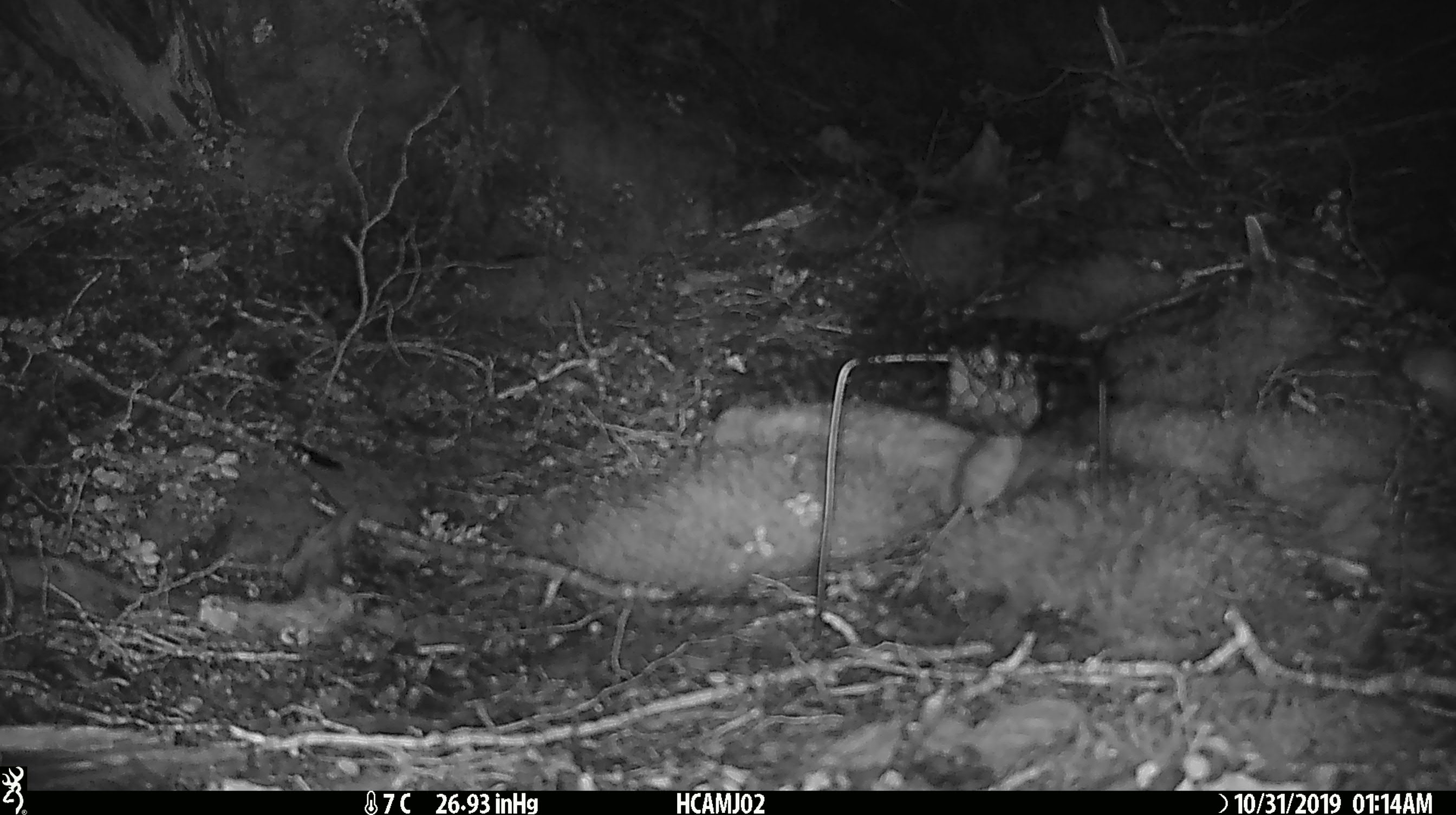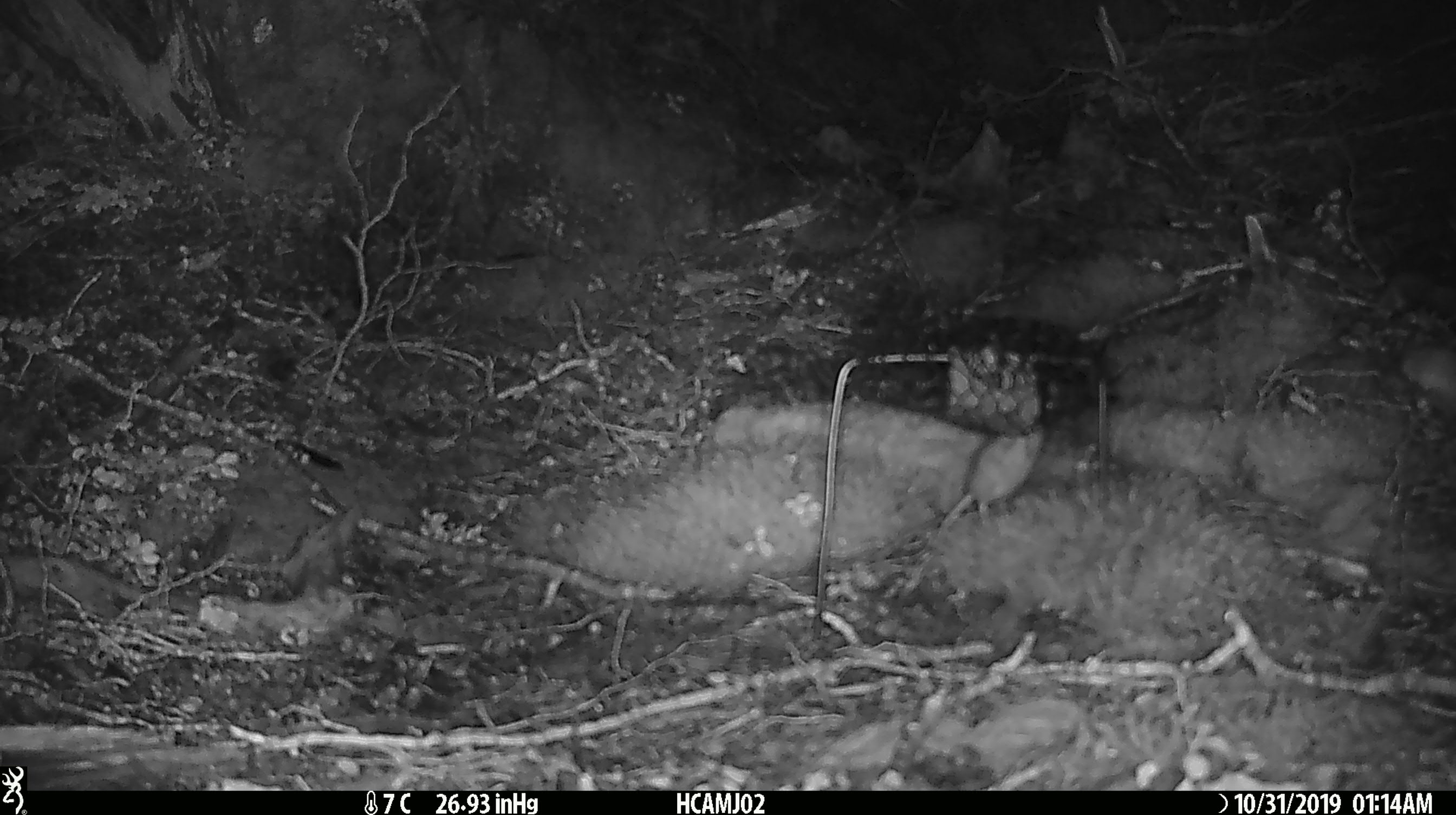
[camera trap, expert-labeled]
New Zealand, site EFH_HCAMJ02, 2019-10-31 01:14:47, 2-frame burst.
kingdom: Animalia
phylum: Chordata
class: Mammalia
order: Rodentia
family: Muridae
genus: Mus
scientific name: Mus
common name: mouse